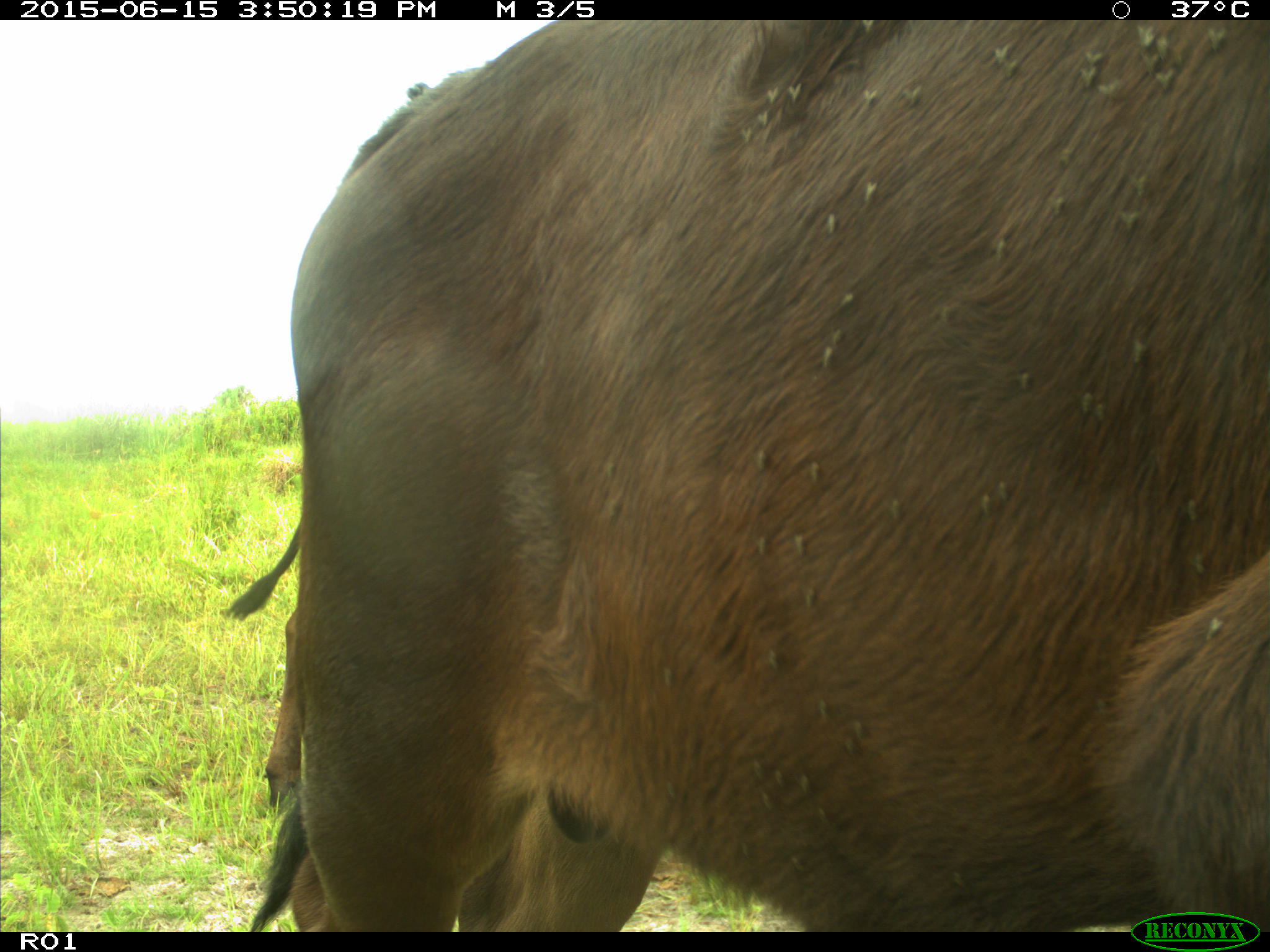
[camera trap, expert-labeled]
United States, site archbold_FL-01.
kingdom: Animalia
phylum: Chordata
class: Mammalia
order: Artiodactyla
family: Bovidae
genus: Bos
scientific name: Bos taurus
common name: domestic cow